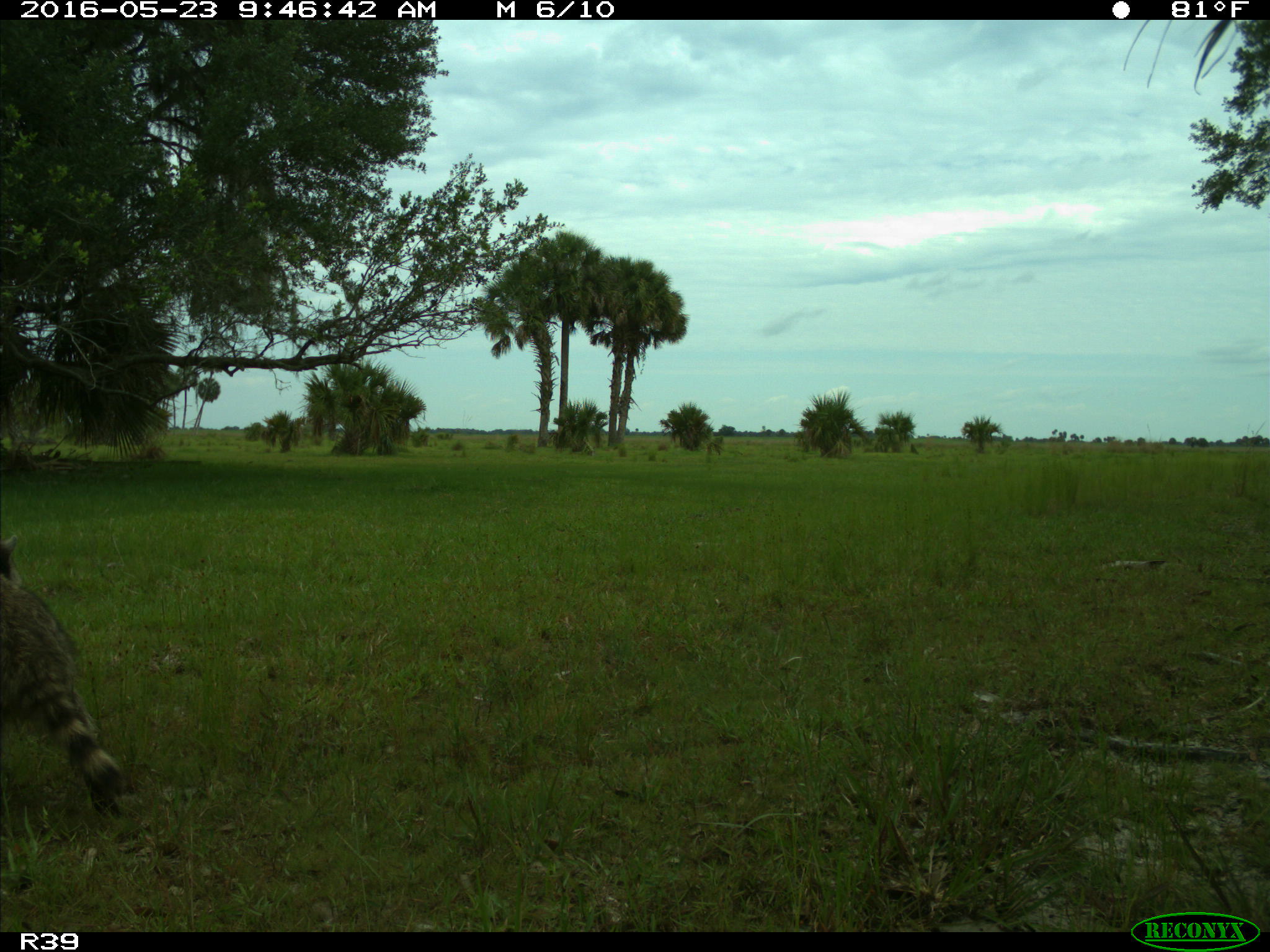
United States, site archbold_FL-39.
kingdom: Animalia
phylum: Chordata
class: Mammalia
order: Carnivora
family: Procyonidae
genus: Procyon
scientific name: Procyon lotor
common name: common raccoon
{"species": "Procyon lotor (common raccoon)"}